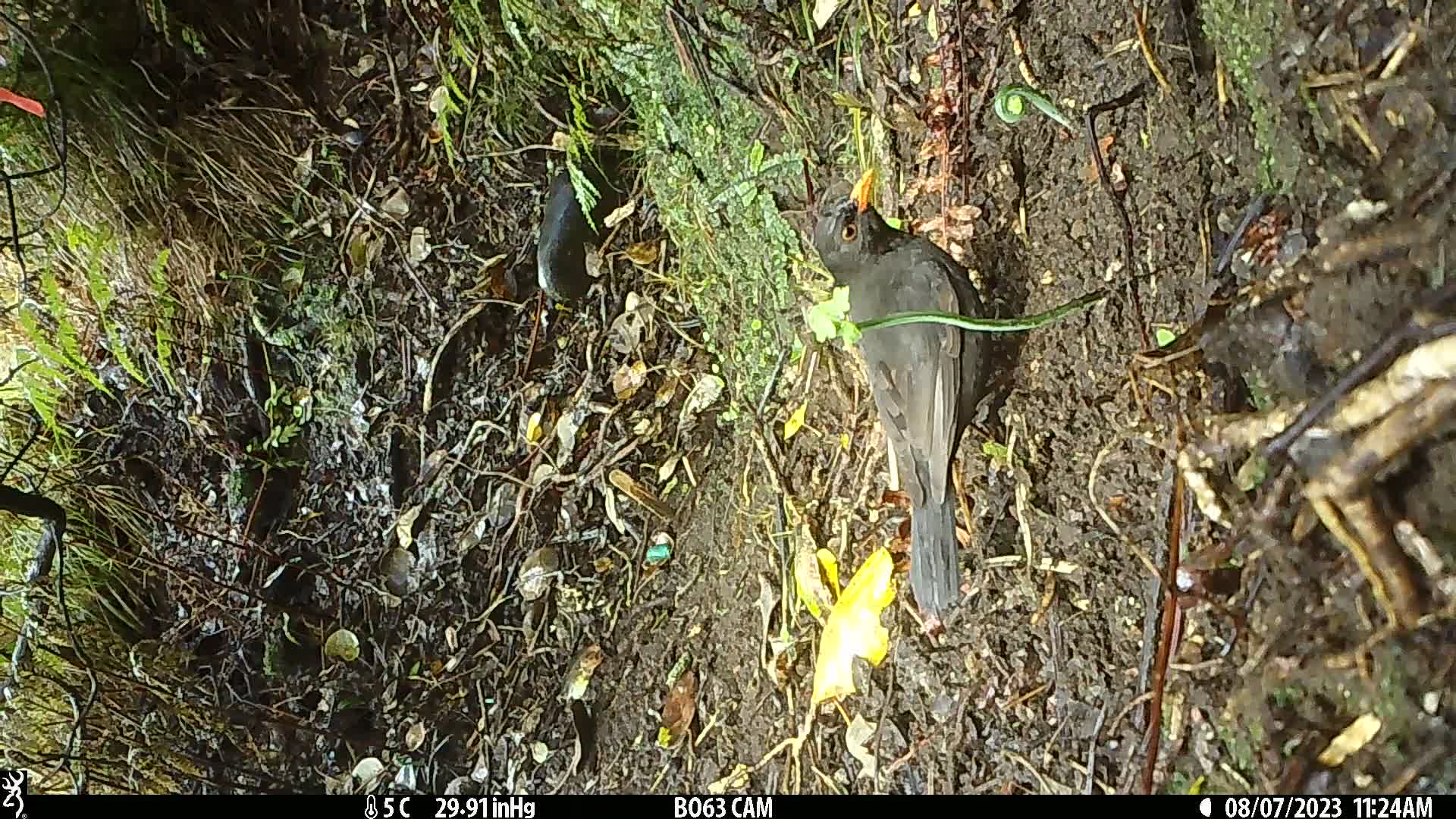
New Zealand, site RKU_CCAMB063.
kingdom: Animalia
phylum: Chordata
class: Aves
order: Passeriformes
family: Turdidae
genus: Turdus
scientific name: Turdus merula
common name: eurasian blackbird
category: blackbird